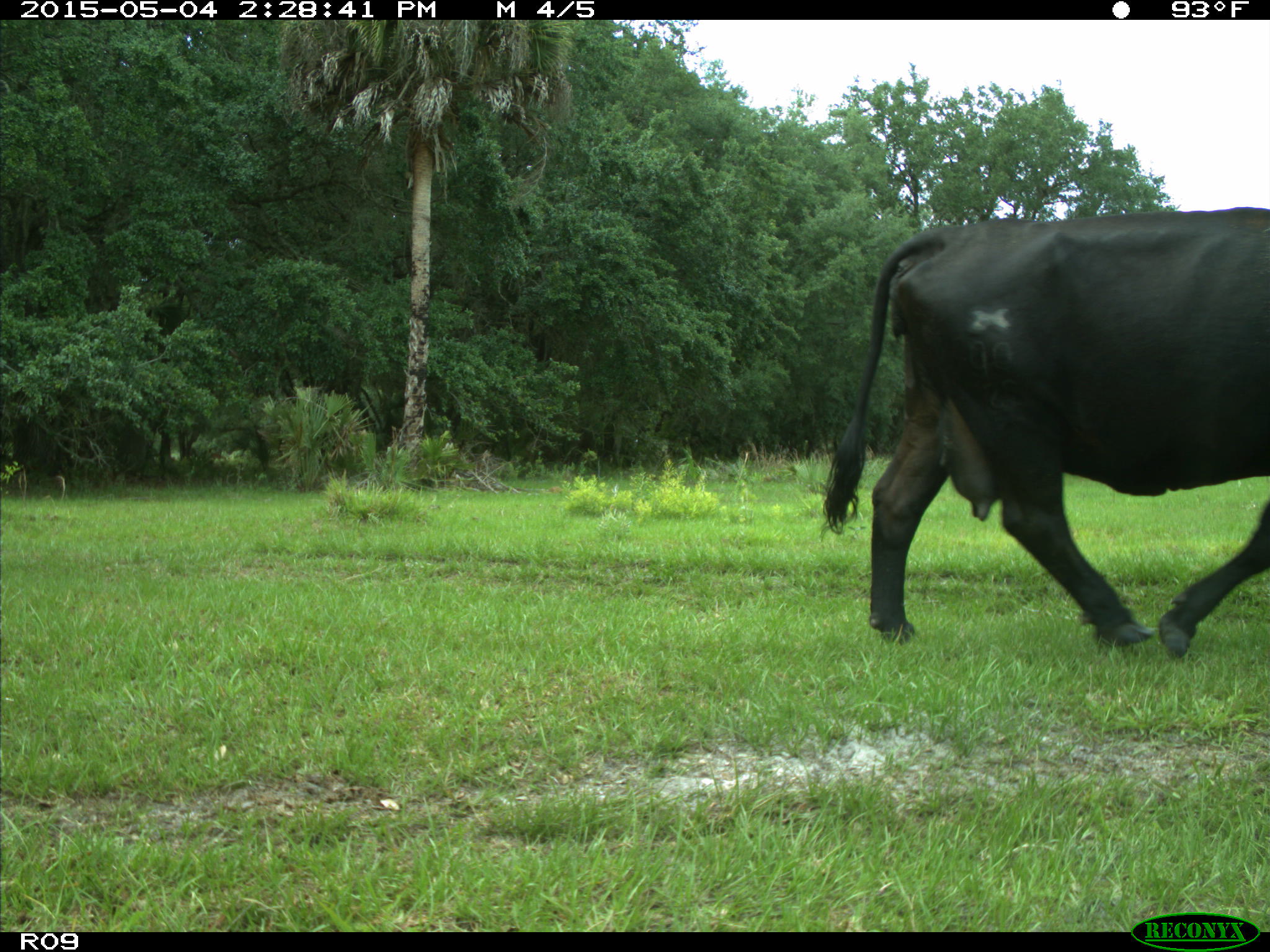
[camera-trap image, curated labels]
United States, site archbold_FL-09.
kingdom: Animalia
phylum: Chordata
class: Mammalia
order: Artiodactyla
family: Bovidae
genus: Bos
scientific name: Bos taurus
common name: domestic cow